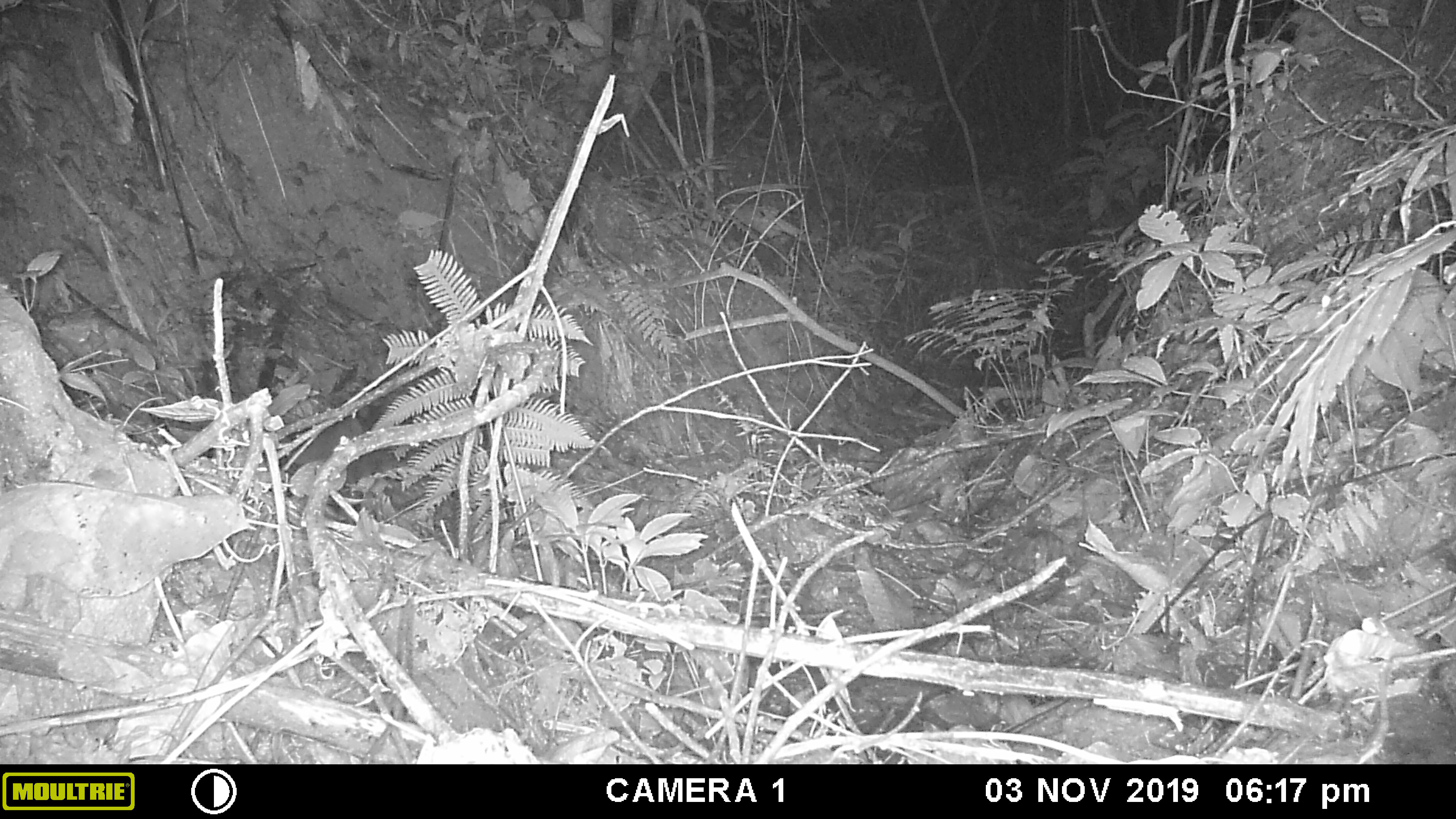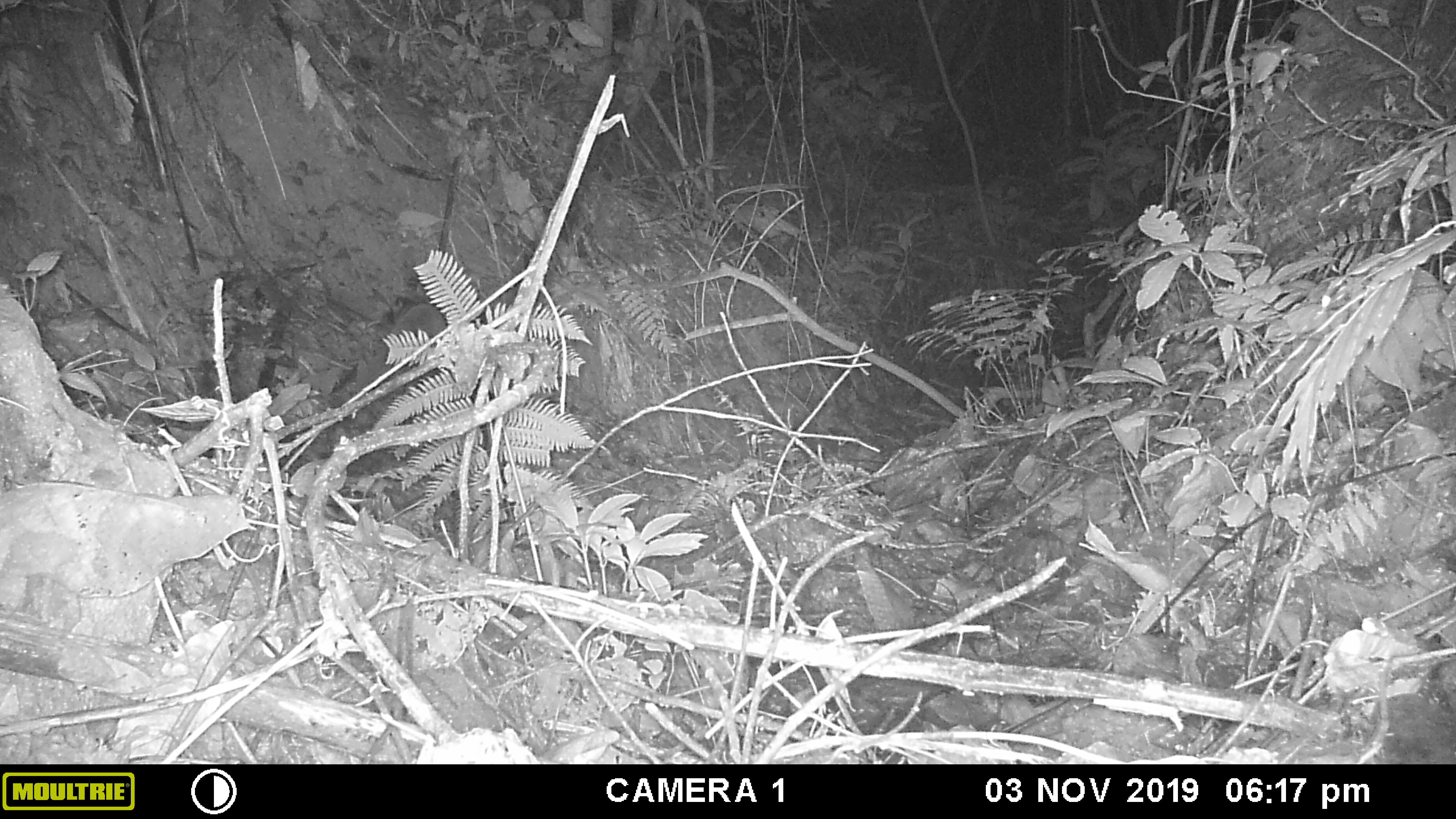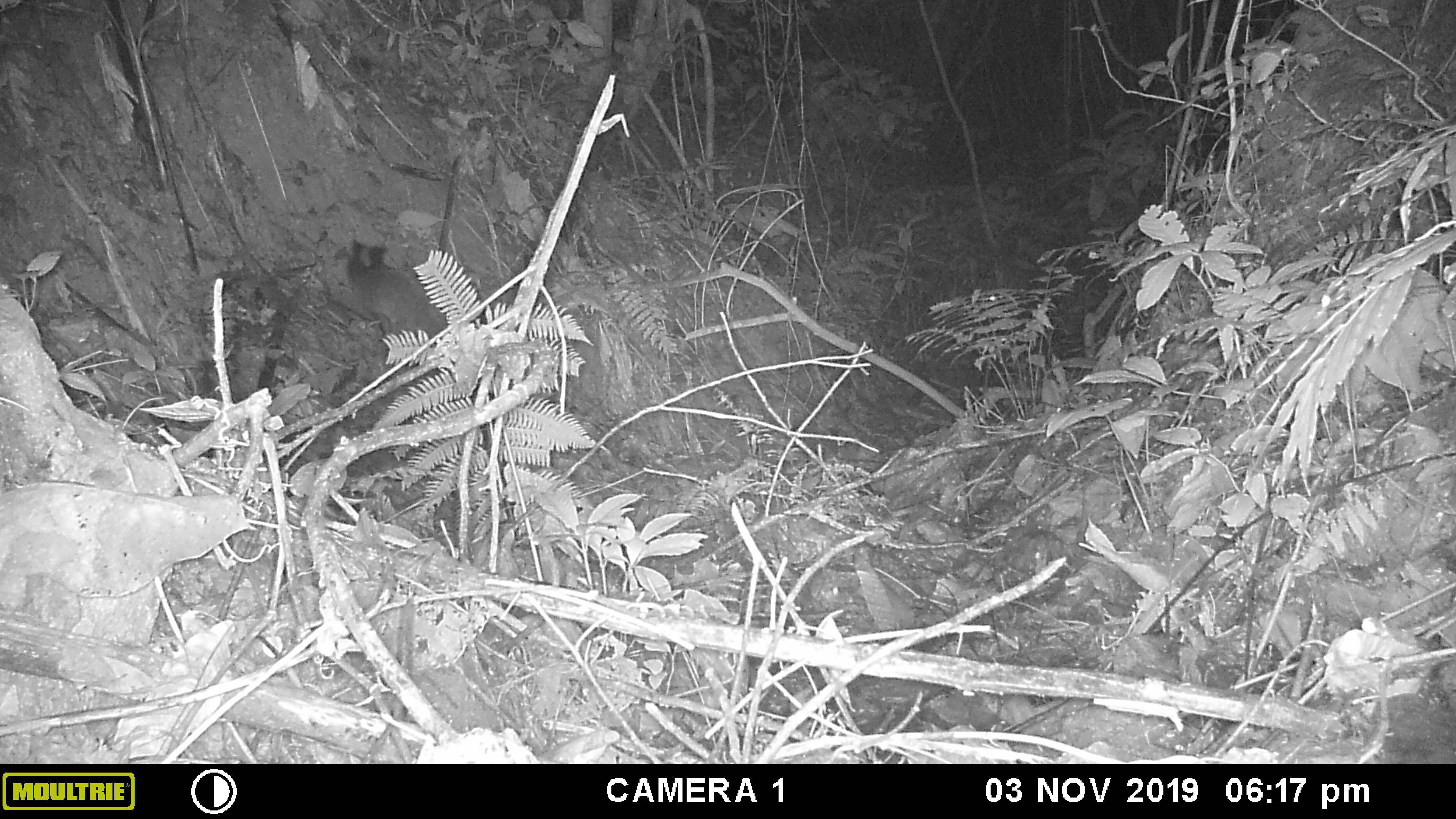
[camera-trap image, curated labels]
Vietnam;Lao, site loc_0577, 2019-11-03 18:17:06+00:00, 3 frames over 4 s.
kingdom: Animalia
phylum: Chordata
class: Mammalia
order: Carnivora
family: Viverridae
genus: Paguma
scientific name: Paguma larvata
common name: masked palm civet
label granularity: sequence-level